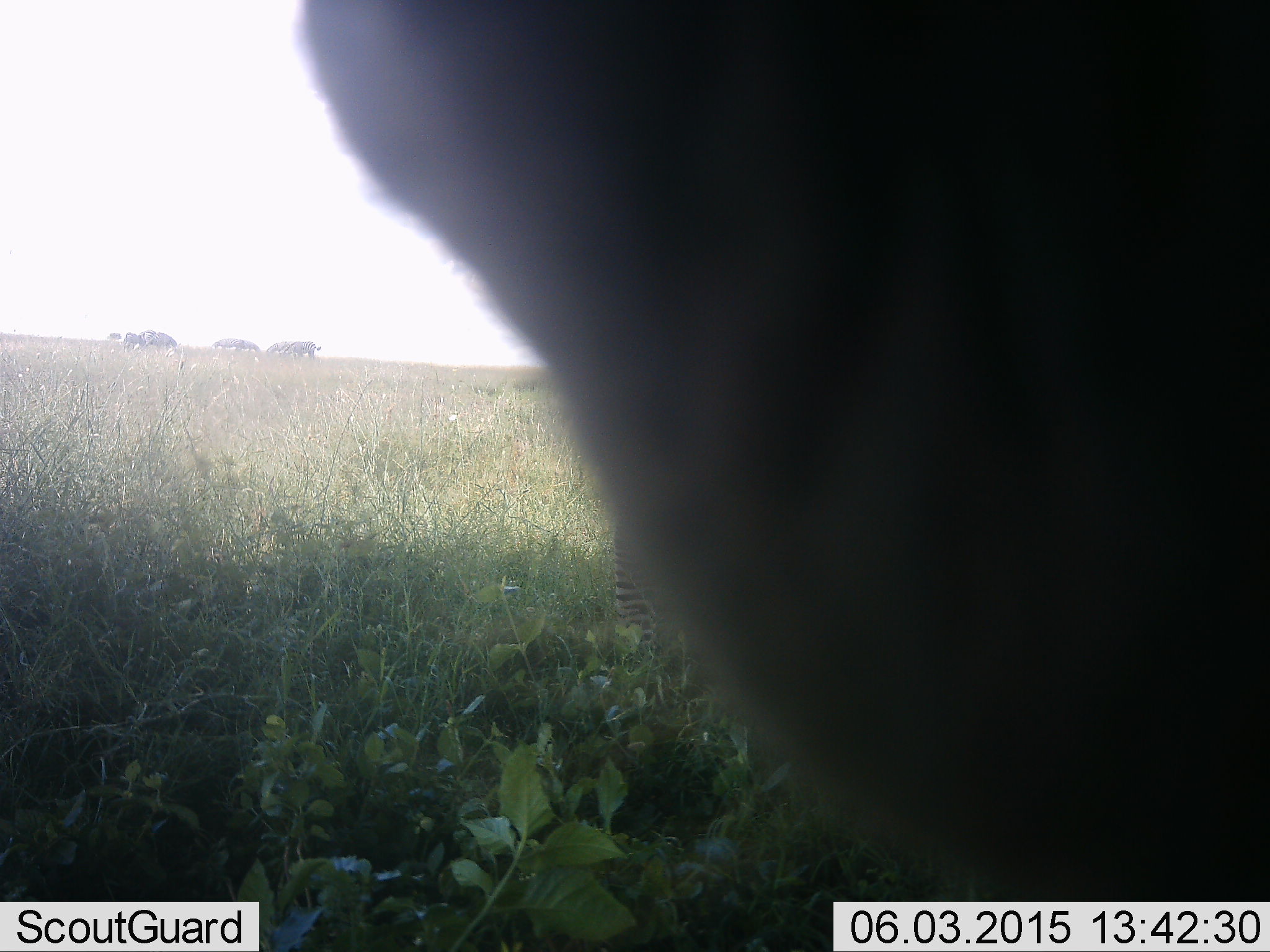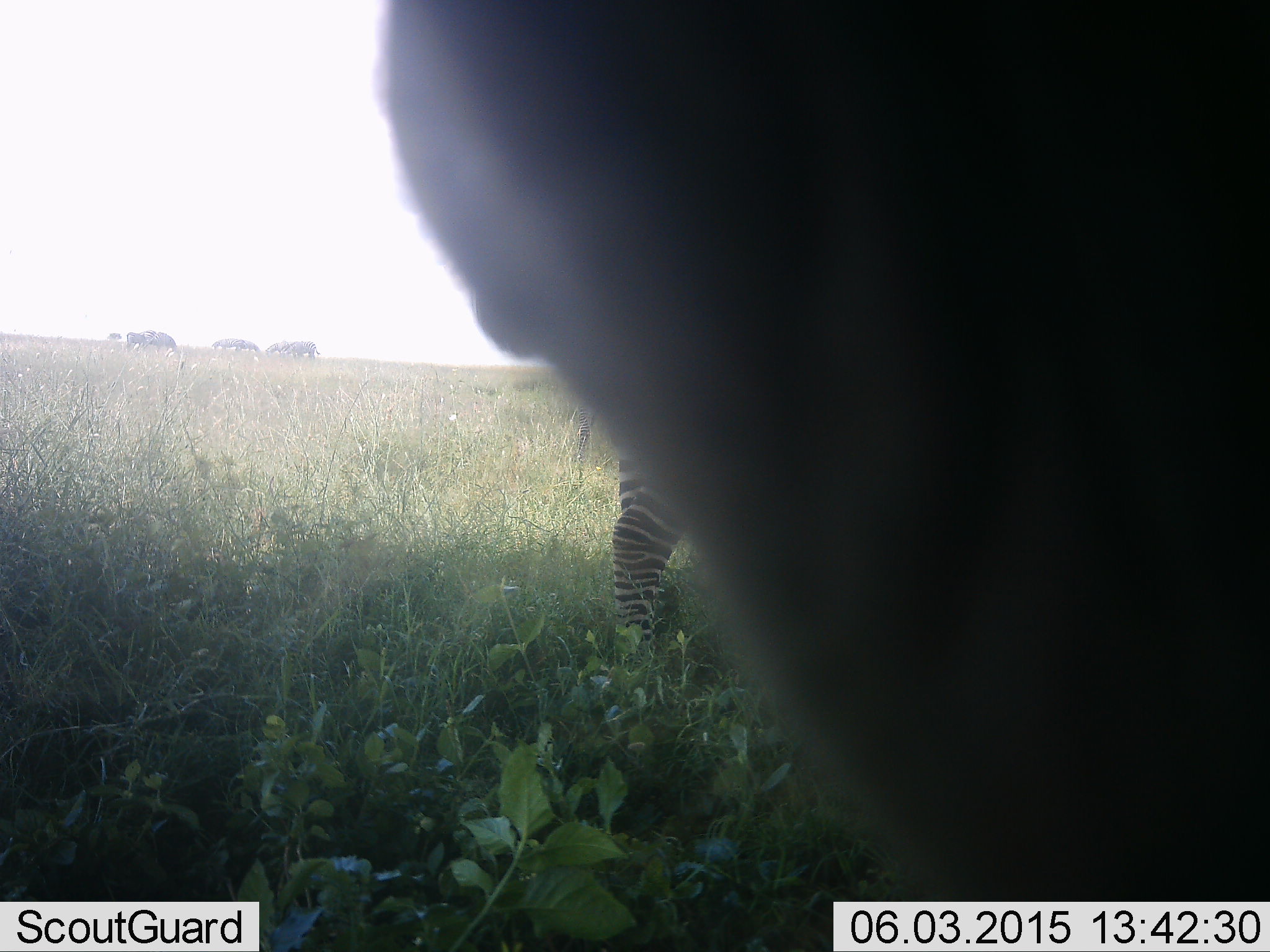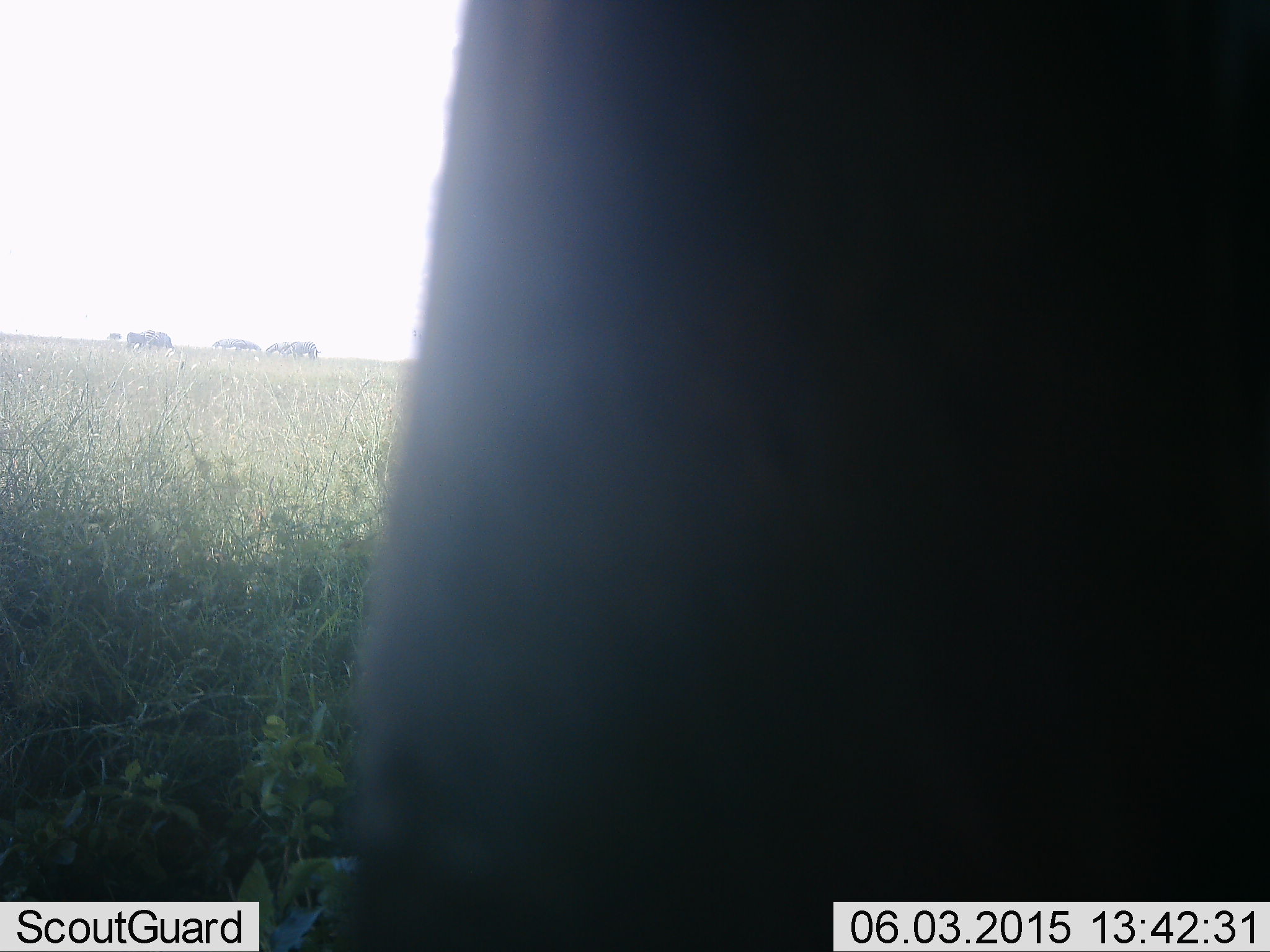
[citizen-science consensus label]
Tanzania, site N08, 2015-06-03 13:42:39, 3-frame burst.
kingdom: Animalia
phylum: Chordata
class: Mammalia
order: Perissodactyla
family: Equidae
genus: Equus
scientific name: Equus quagga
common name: plains zebra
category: zebra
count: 2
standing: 67%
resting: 0%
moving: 17%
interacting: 8%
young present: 0%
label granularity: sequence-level